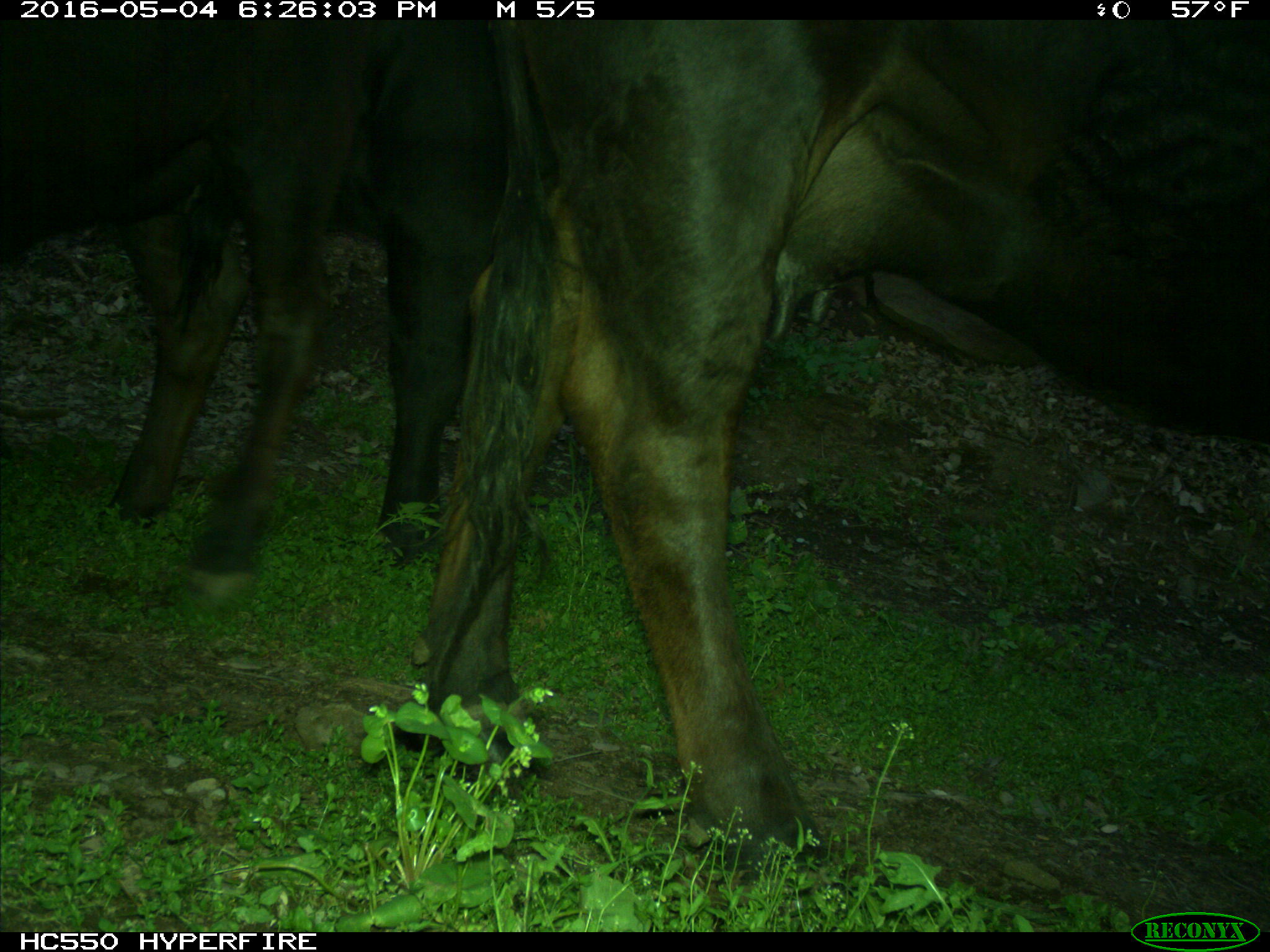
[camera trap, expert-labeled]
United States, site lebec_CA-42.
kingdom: Animalia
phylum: Chordata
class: Mammalia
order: Artiodactyla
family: Bovidae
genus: Bos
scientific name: Bos taurus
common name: domestic cow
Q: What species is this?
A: Bos taurus (domestic cow).